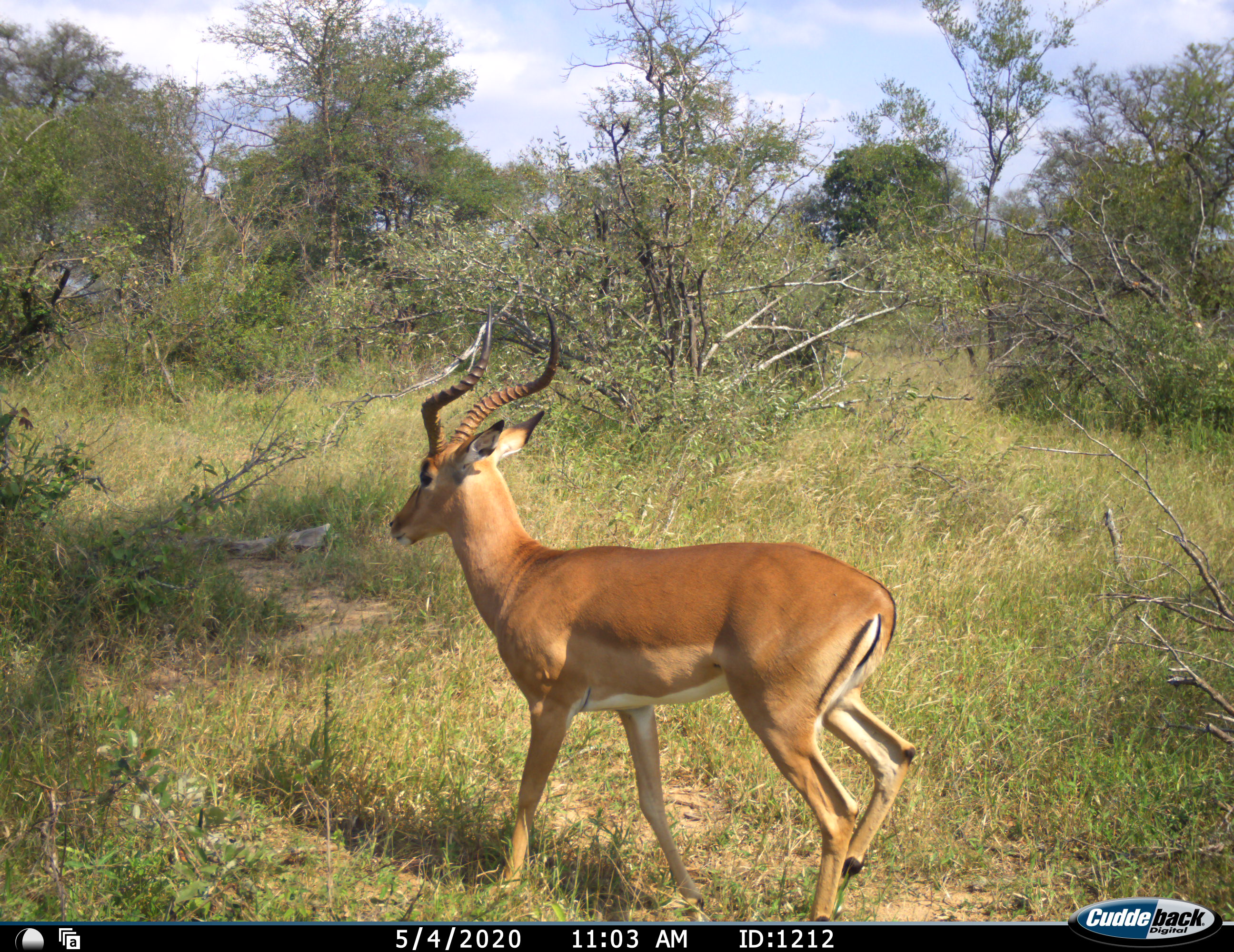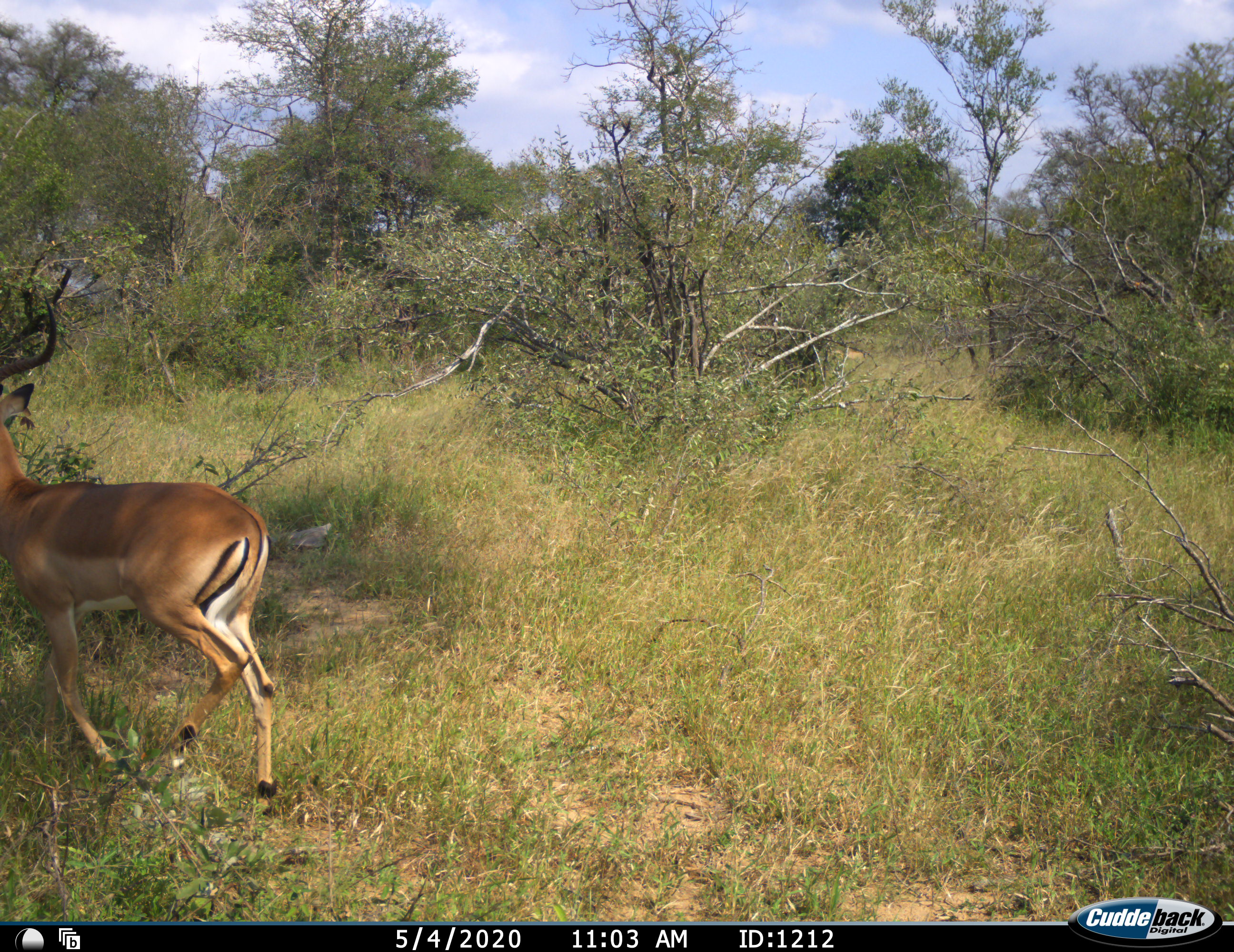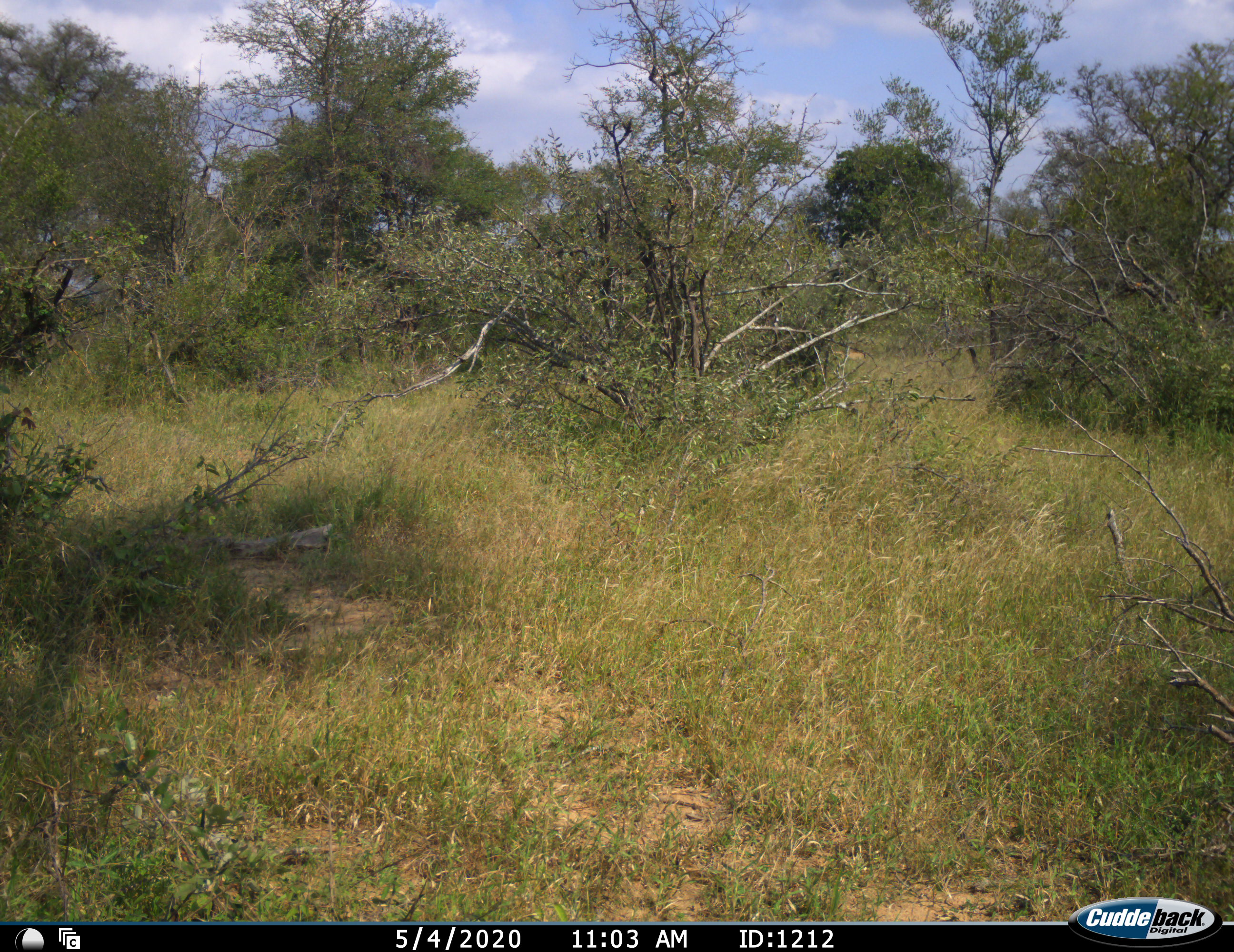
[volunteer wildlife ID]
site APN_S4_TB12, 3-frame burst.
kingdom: Animalia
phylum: Chordata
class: Mammalia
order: Artiodactyla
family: Bovidae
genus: Aepyceros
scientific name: Aepyceros melampus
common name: impala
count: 1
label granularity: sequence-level